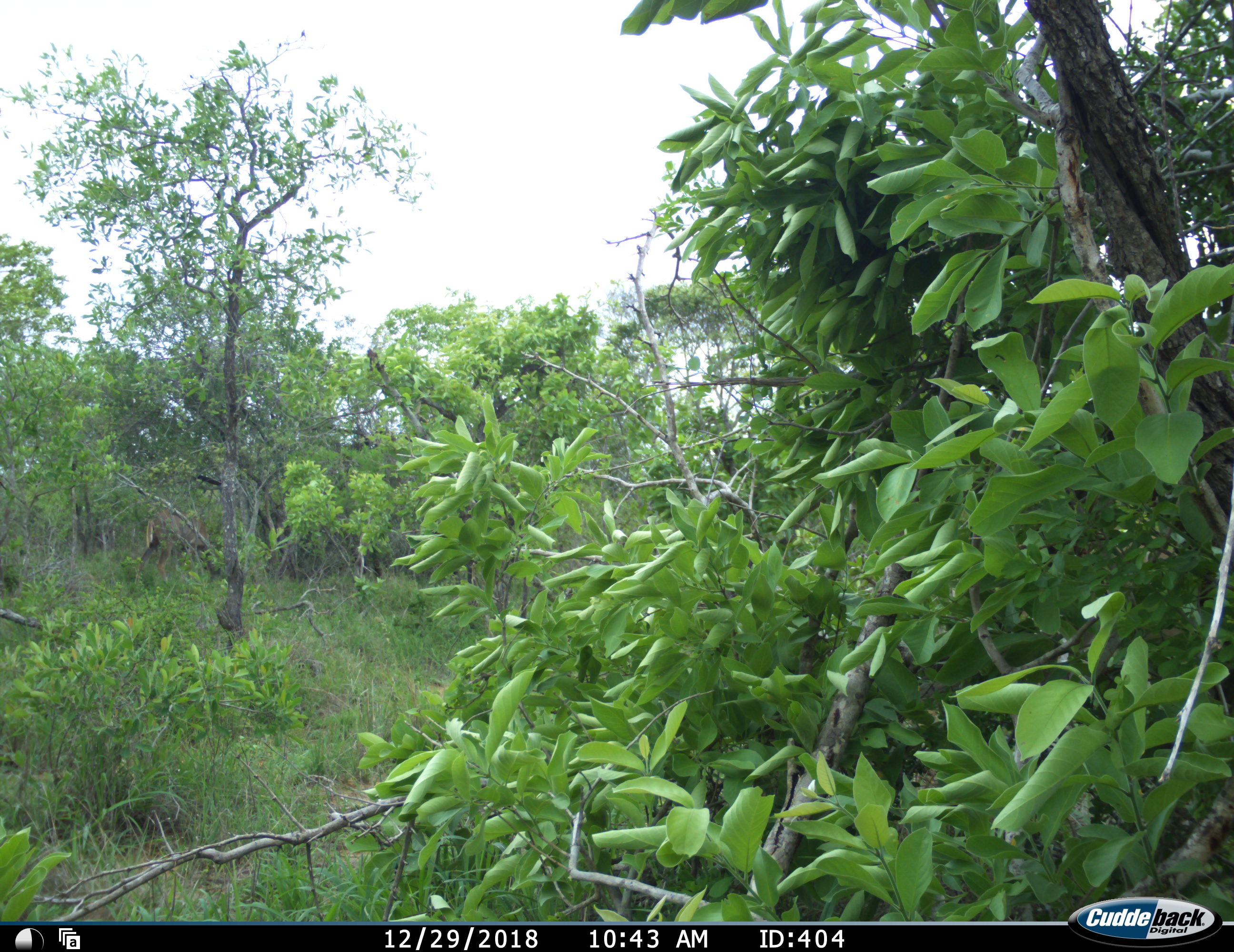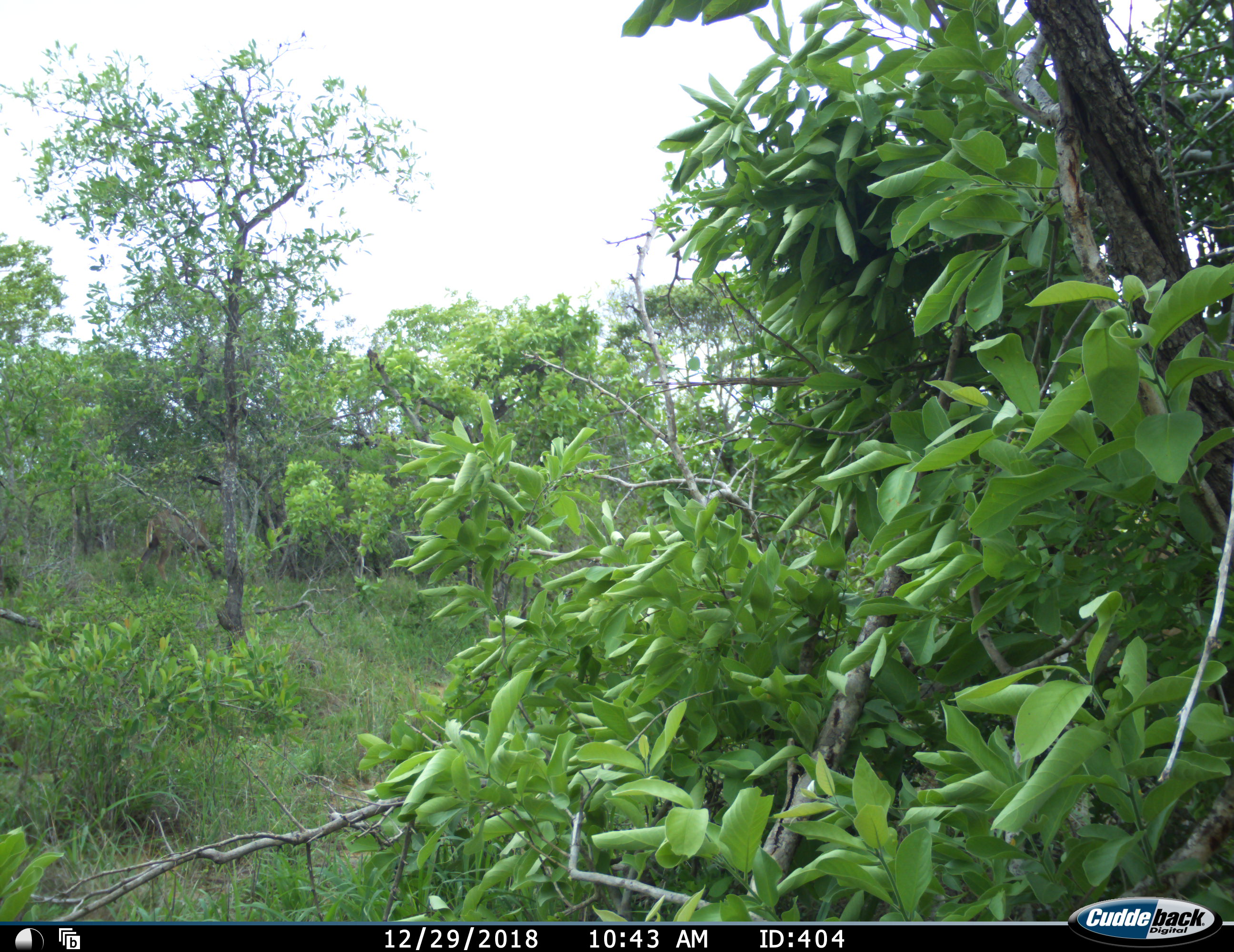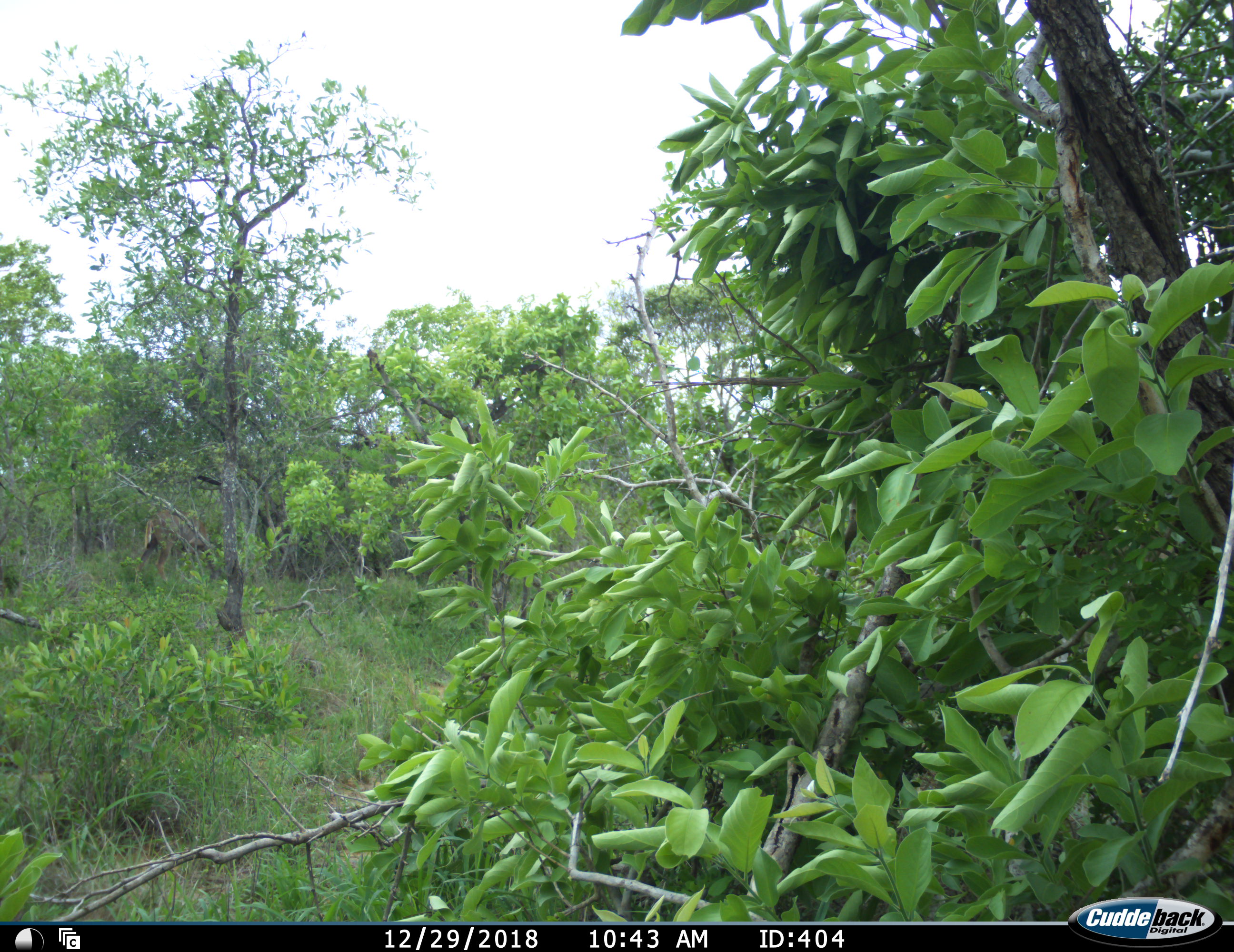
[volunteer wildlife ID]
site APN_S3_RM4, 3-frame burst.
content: unidentified animal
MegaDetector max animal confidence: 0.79